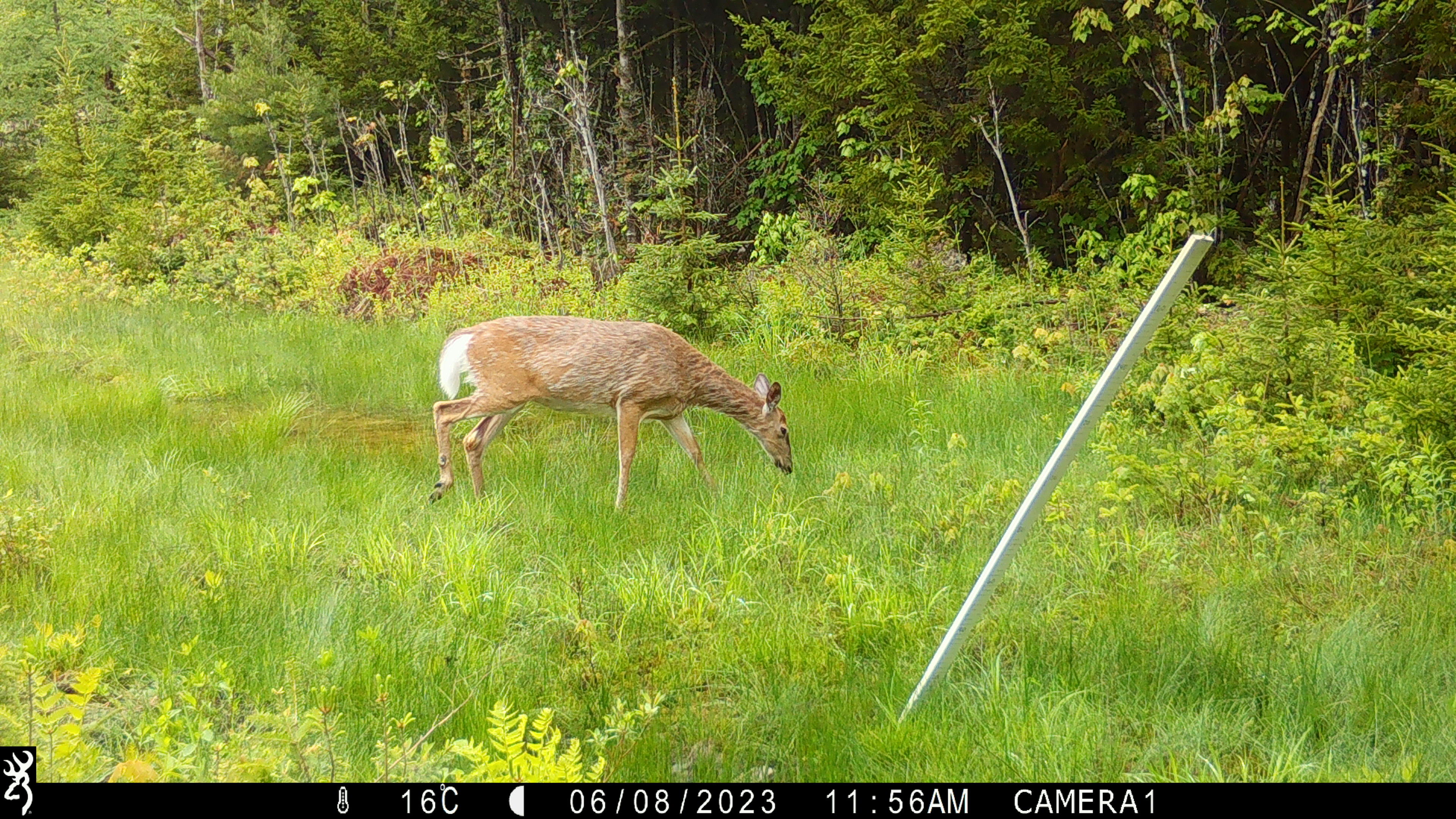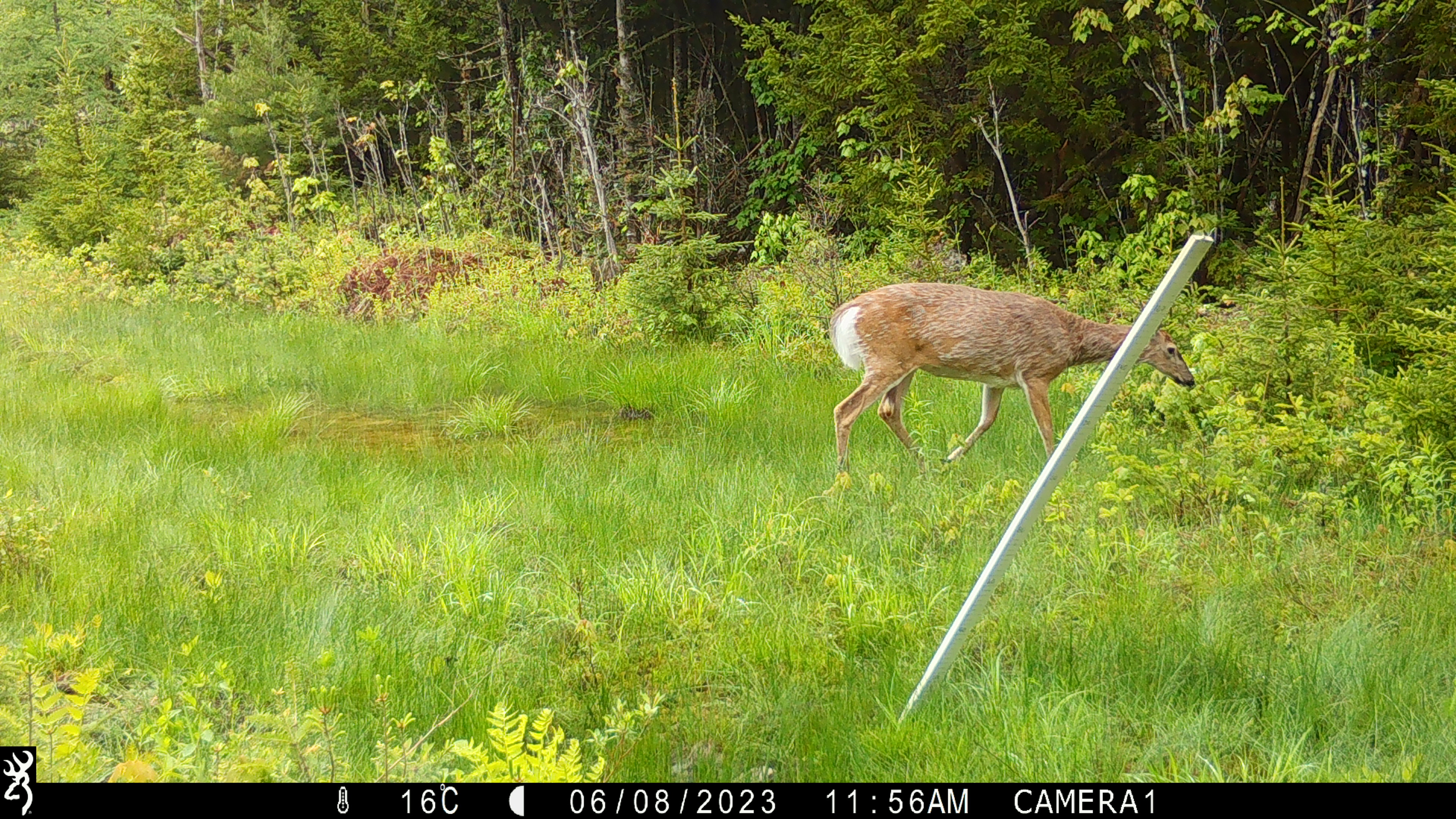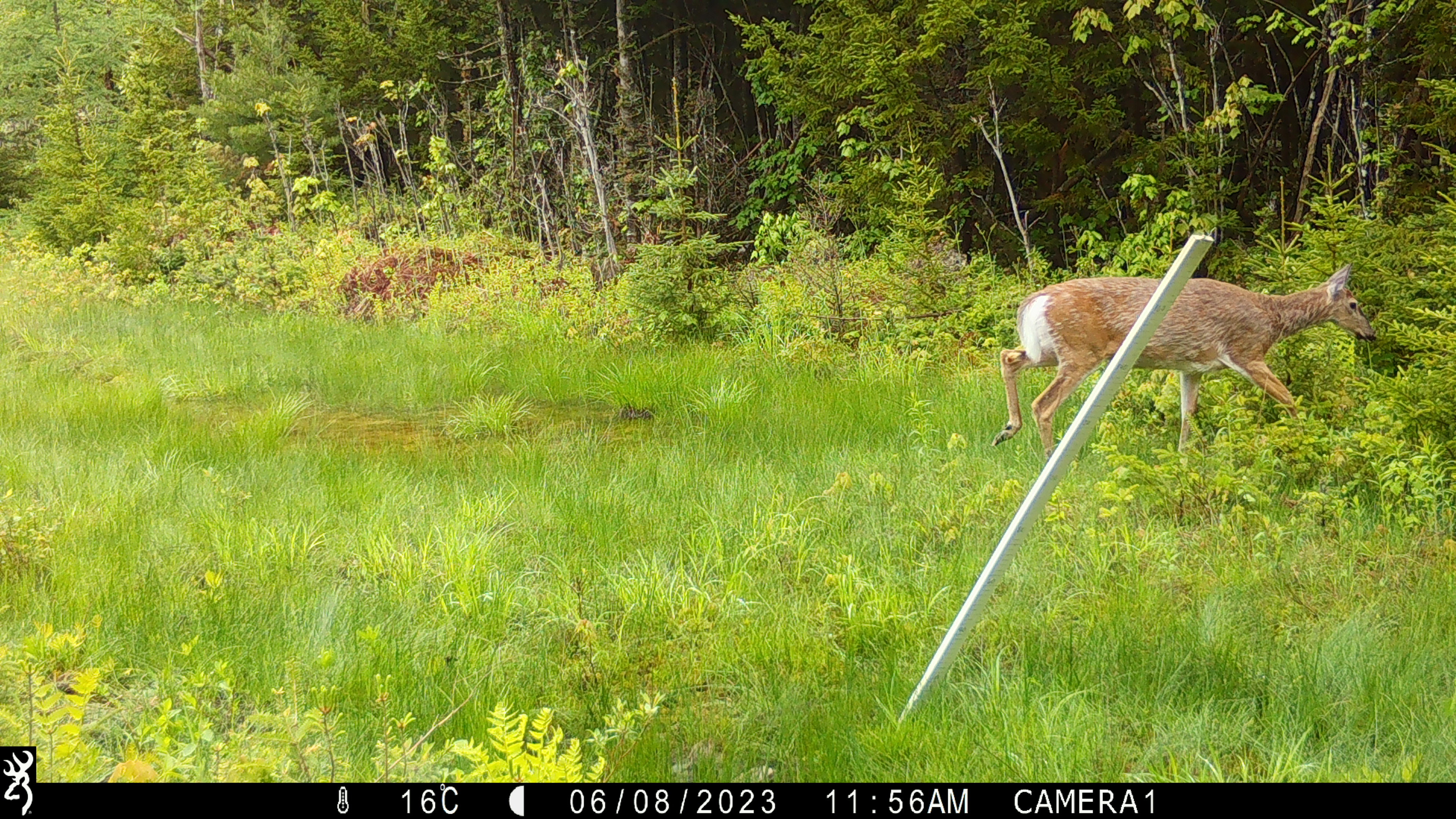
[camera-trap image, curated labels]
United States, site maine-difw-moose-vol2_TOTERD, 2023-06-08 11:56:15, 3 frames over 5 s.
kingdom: Animalia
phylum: Chordata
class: Mammalia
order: Artiodactyla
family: Cervidae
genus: Odocoileus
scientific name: Odocoileus virginianus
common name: white-tailed deer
White-tailed deer (Odocoileus virginianus).